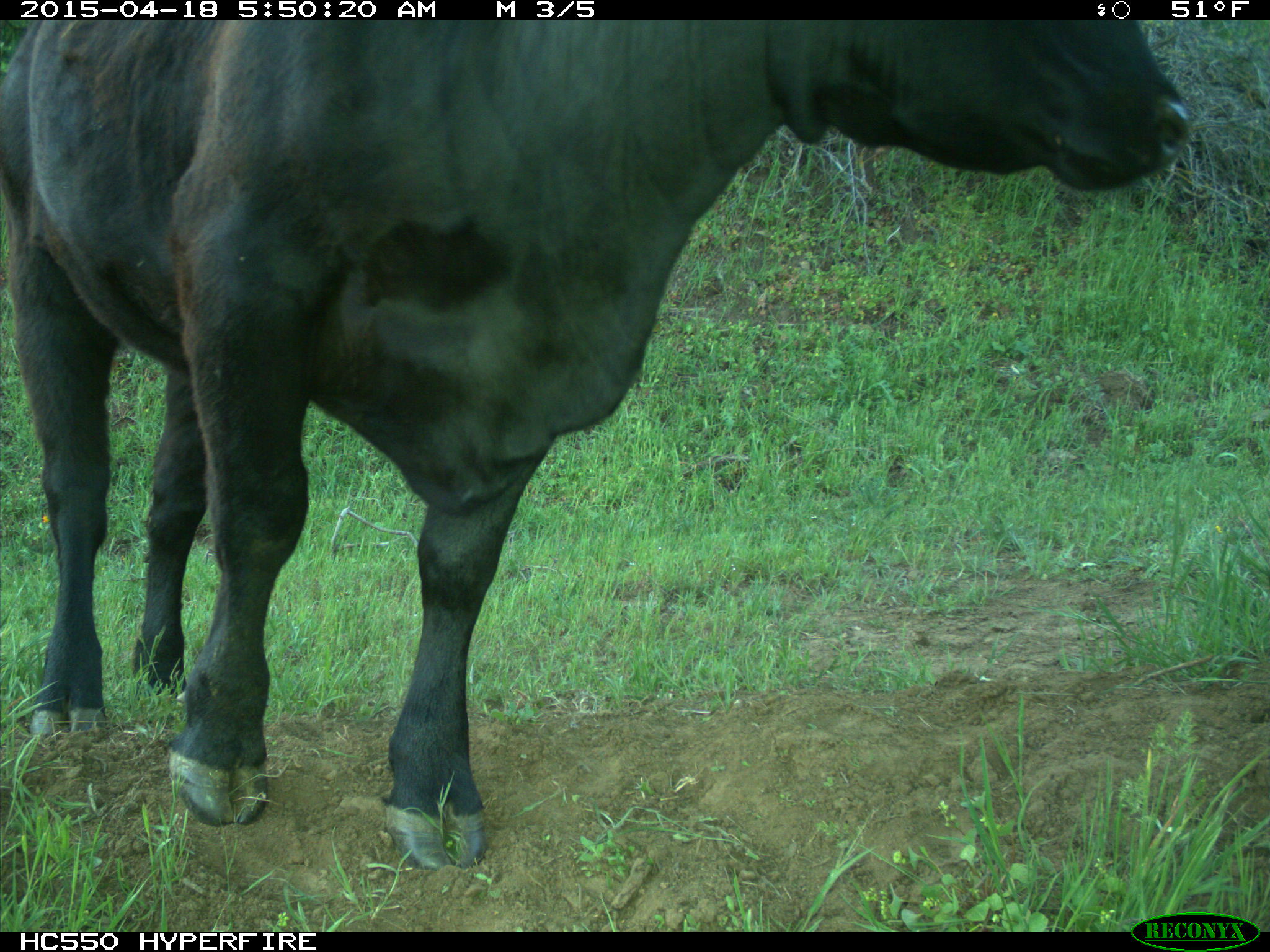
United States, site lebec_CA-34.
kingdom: Animalia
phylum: Chordata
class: Mammalia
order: Artiodactyla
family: Bovidae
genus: Bos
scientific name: Bos taurus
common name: domestic cow